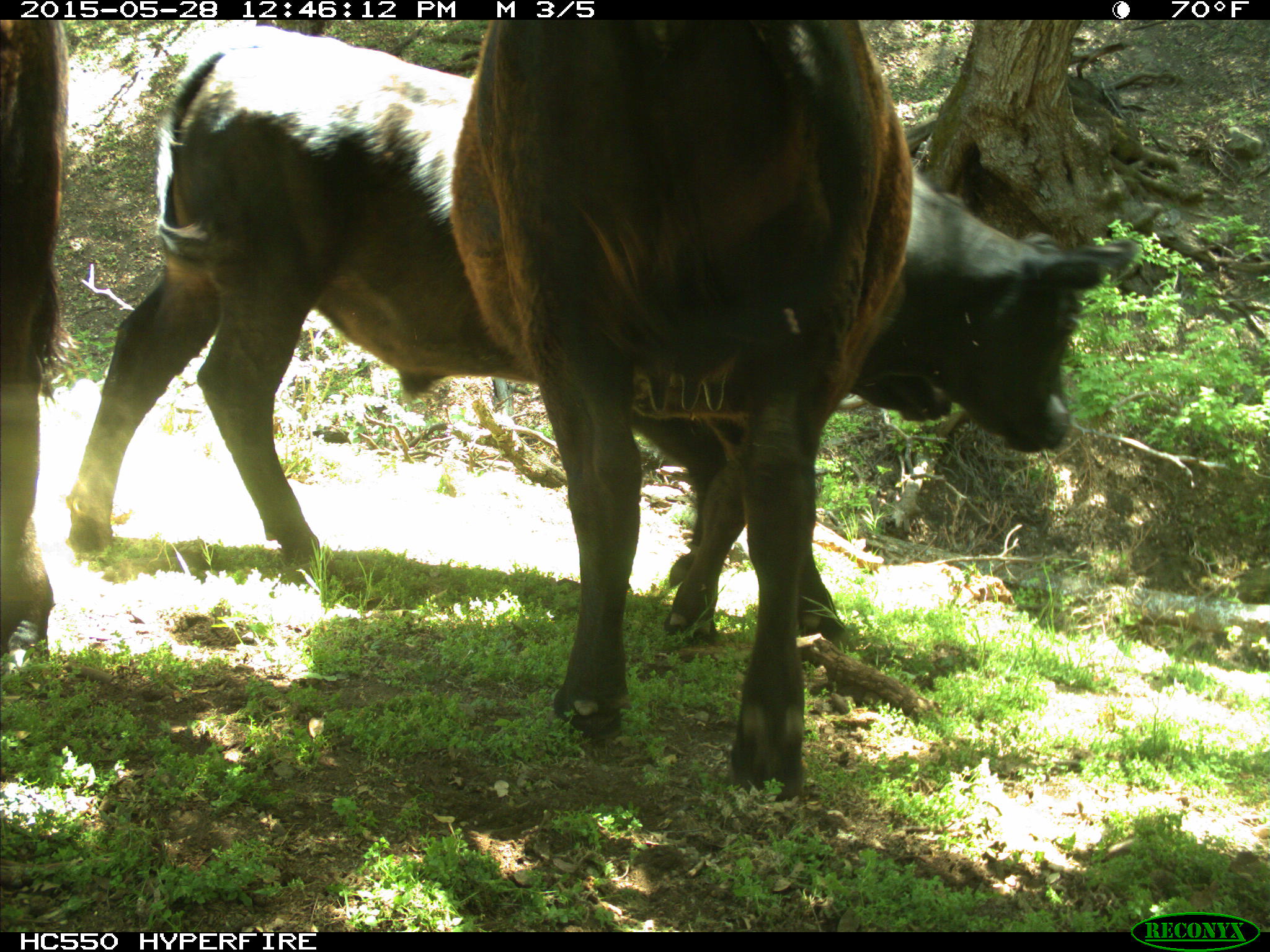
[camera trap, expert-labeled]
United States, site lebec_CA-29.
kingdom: Animalia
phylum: Chordata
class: Mammalia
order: Artiodactyla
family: Bovidae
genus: Bos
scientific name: Bos taurus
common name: domestic cow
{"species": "Bos taurus (domestic cow)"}